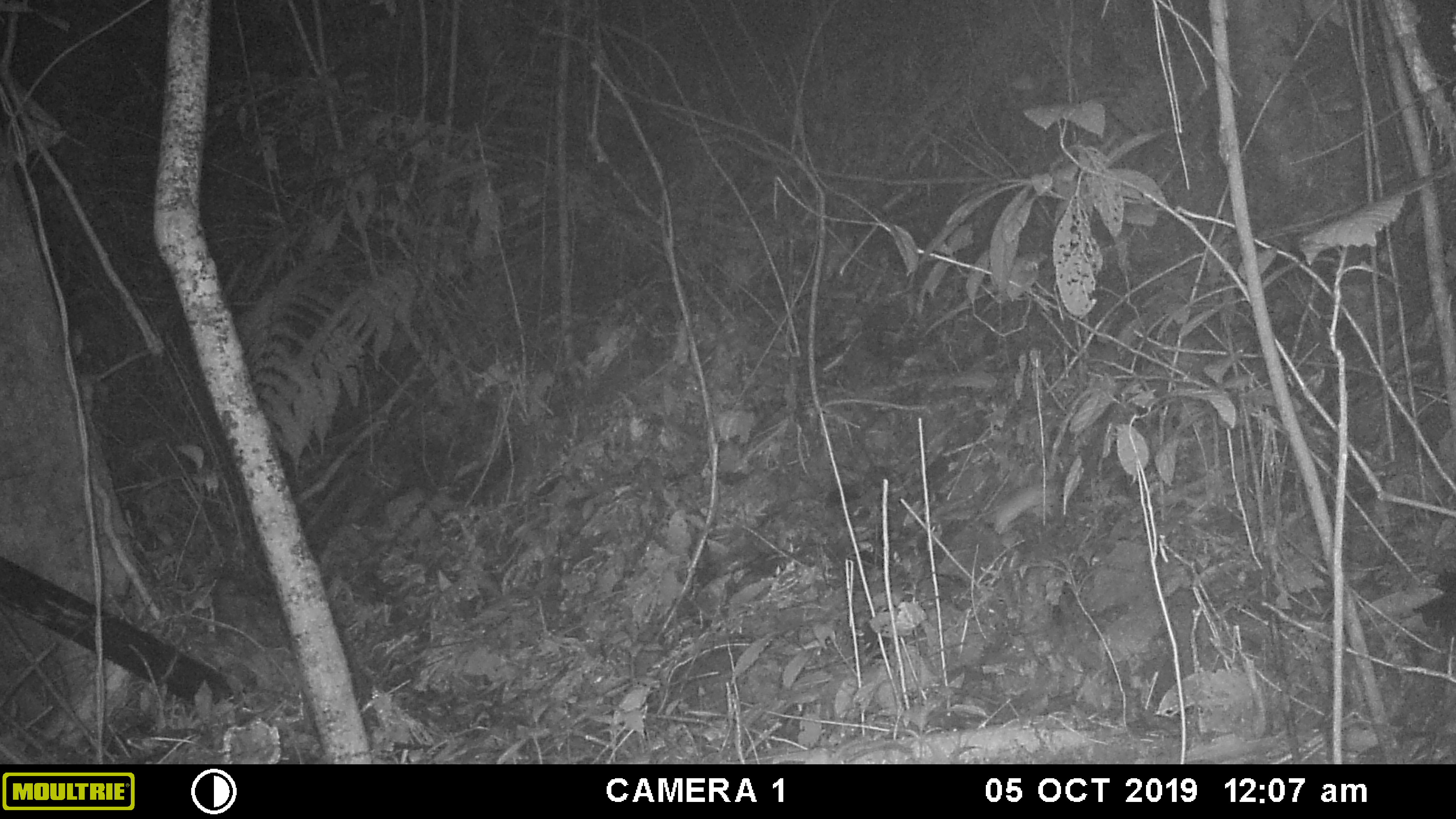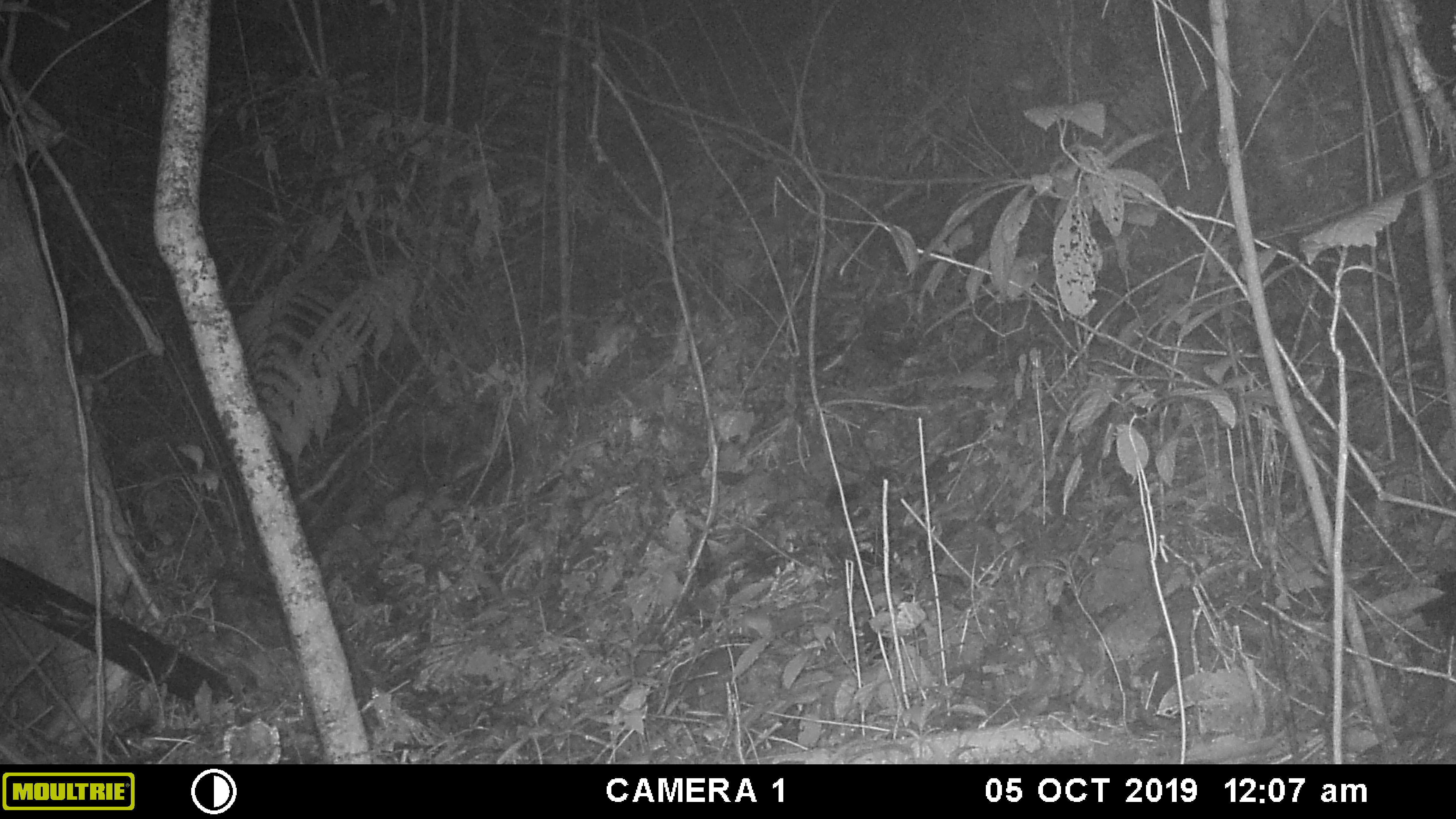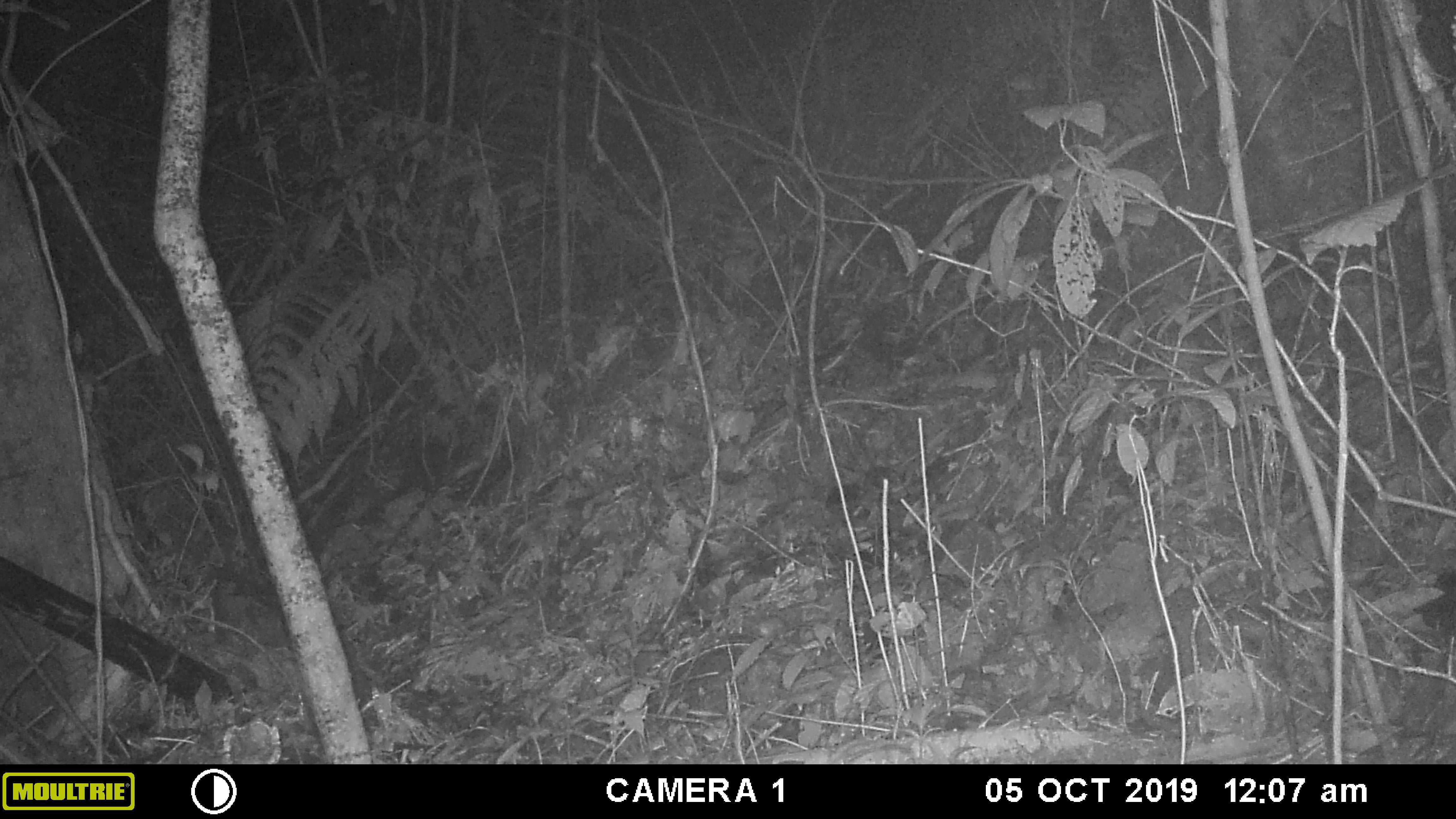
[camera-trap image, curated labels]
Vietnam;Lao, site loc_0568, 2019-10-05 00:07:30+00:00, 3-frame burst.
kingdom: Animalia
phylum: Chordata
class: Mammalia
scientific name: Mammalia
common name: mammal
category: unidentified small mammal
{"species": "unidentified small mammal (mammal) (Mammalia)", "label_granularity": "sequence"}